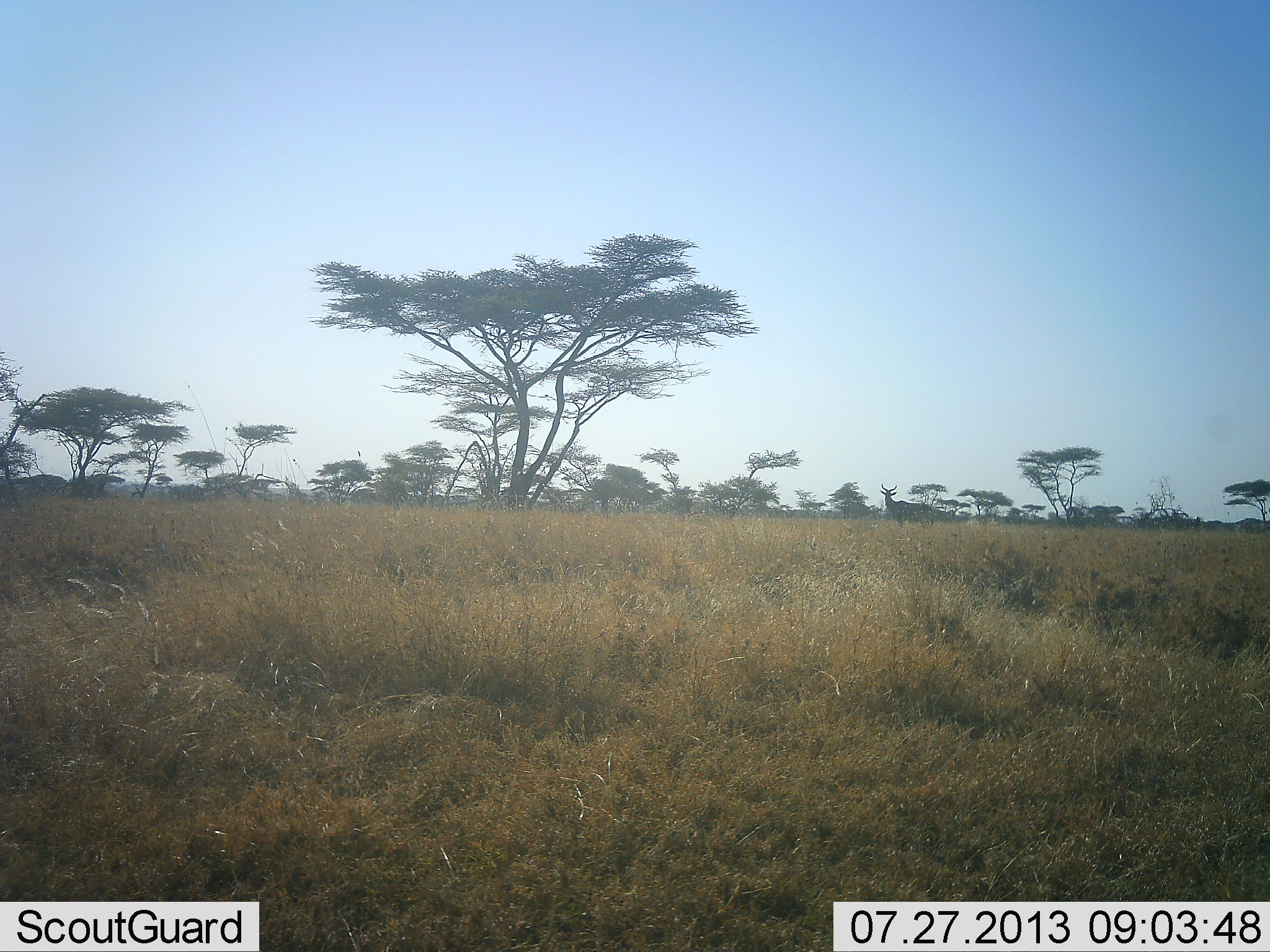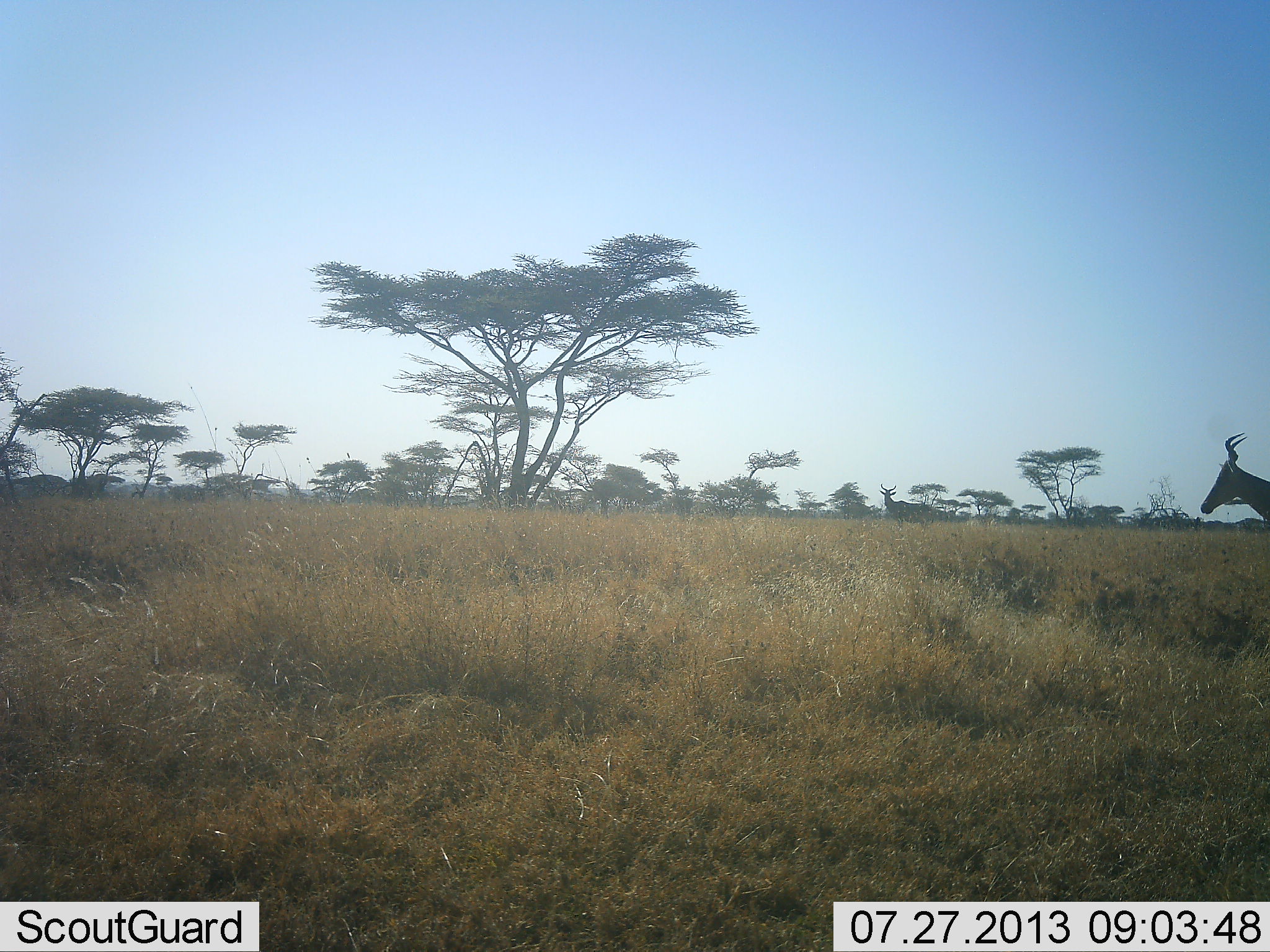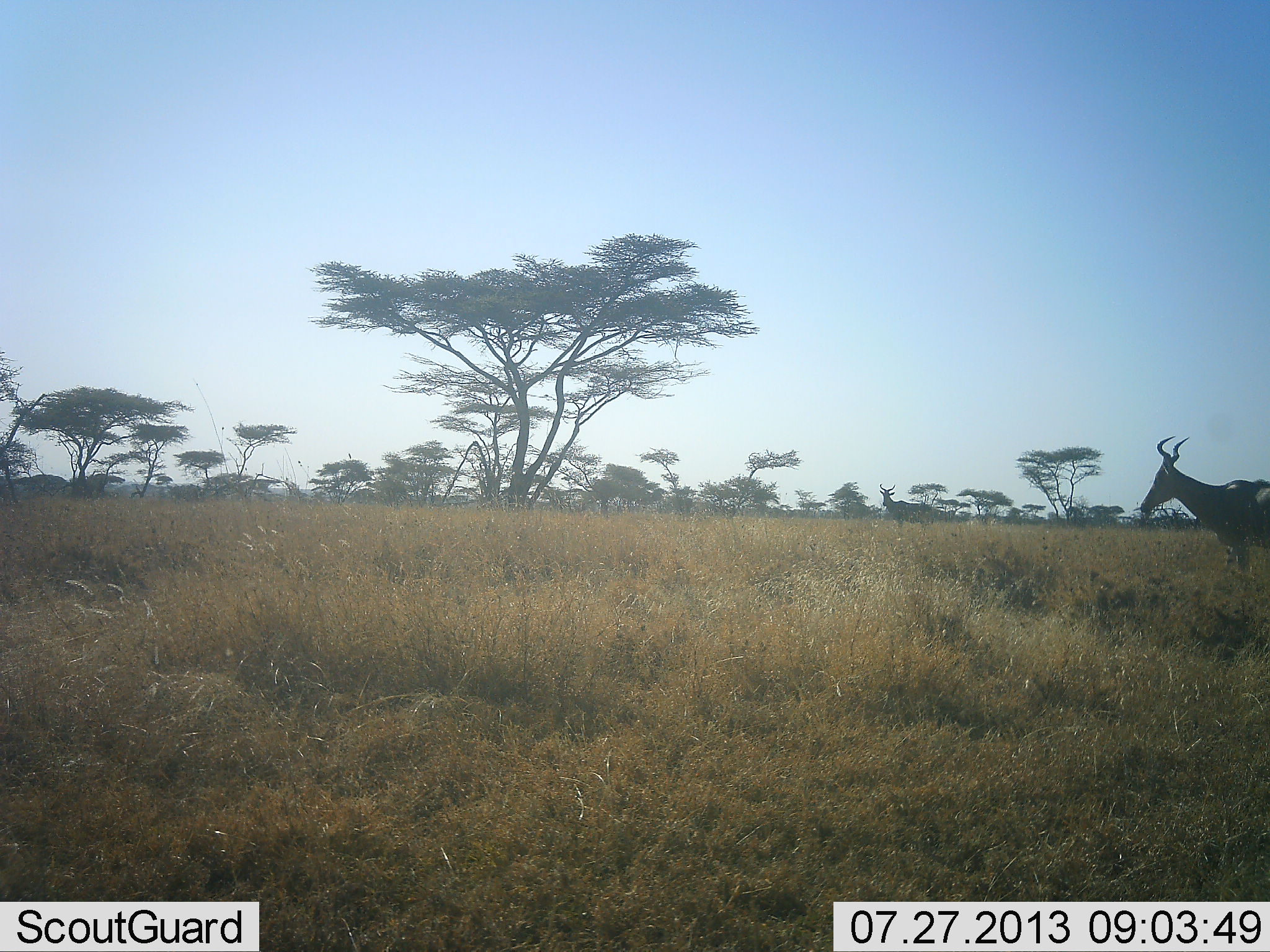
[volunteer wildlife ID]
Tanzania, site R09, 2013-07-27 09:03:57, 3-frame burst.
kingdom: Animalia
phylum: Chordata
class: Mammalia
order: Artiodactyla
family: Bovidae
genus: Alcelaphus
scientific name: Alcelaphus buselaphus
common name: hartebeest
Hartebeest (Alcelaphus buselaphus), count 1. Behavior (volunteer vote fractions): standing 30%, resting 0%, moving 100%, interacting 0%. Young present (vote fraction): 0%. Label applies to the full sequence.